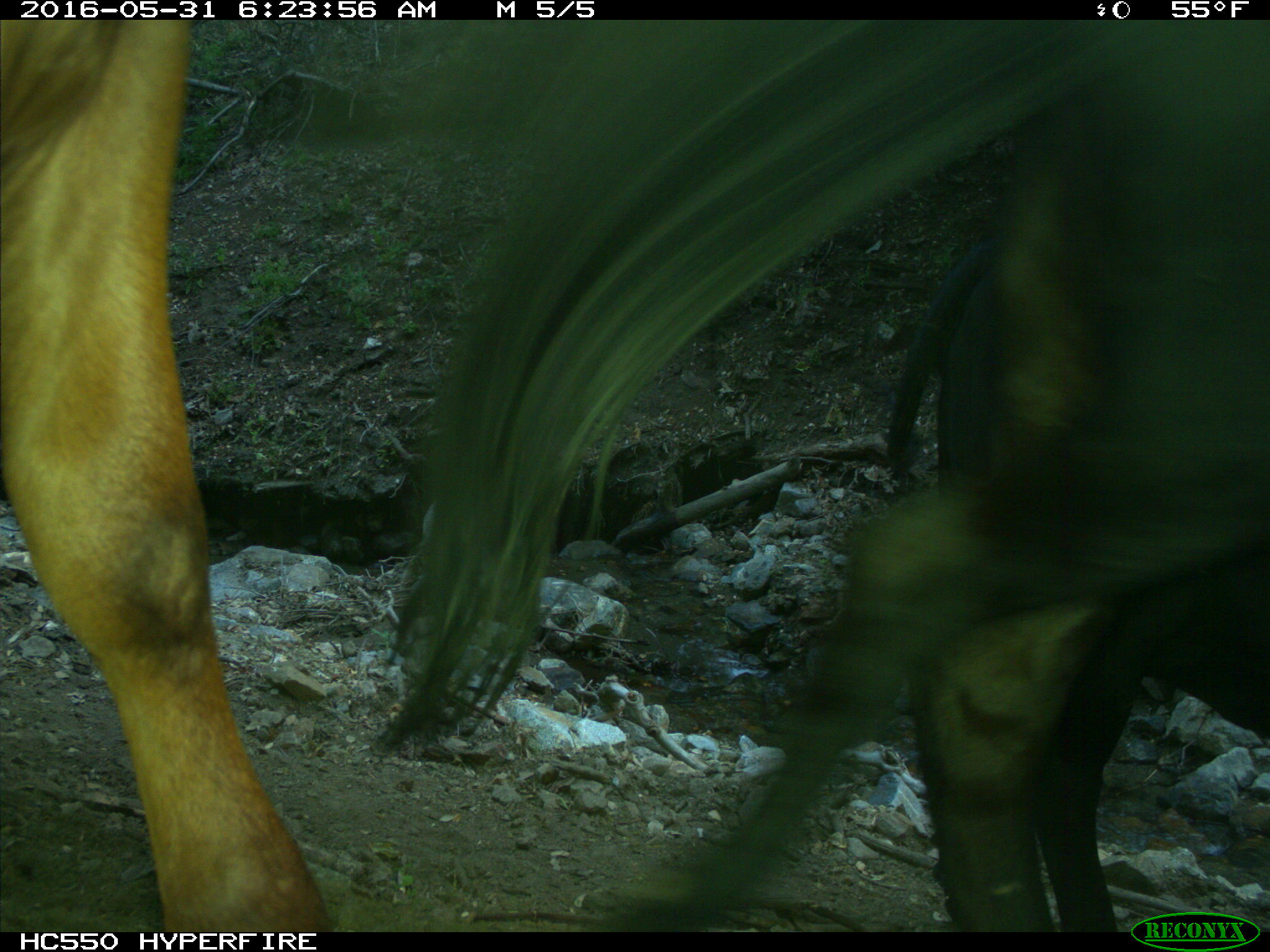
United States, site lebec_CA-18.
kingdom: Animalia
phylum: Chordata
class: Mammalia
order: Artiodactyla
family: Bovidae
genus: Bos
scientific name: Bos taurus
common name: domestic cow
Bos taurus (domestic cow).